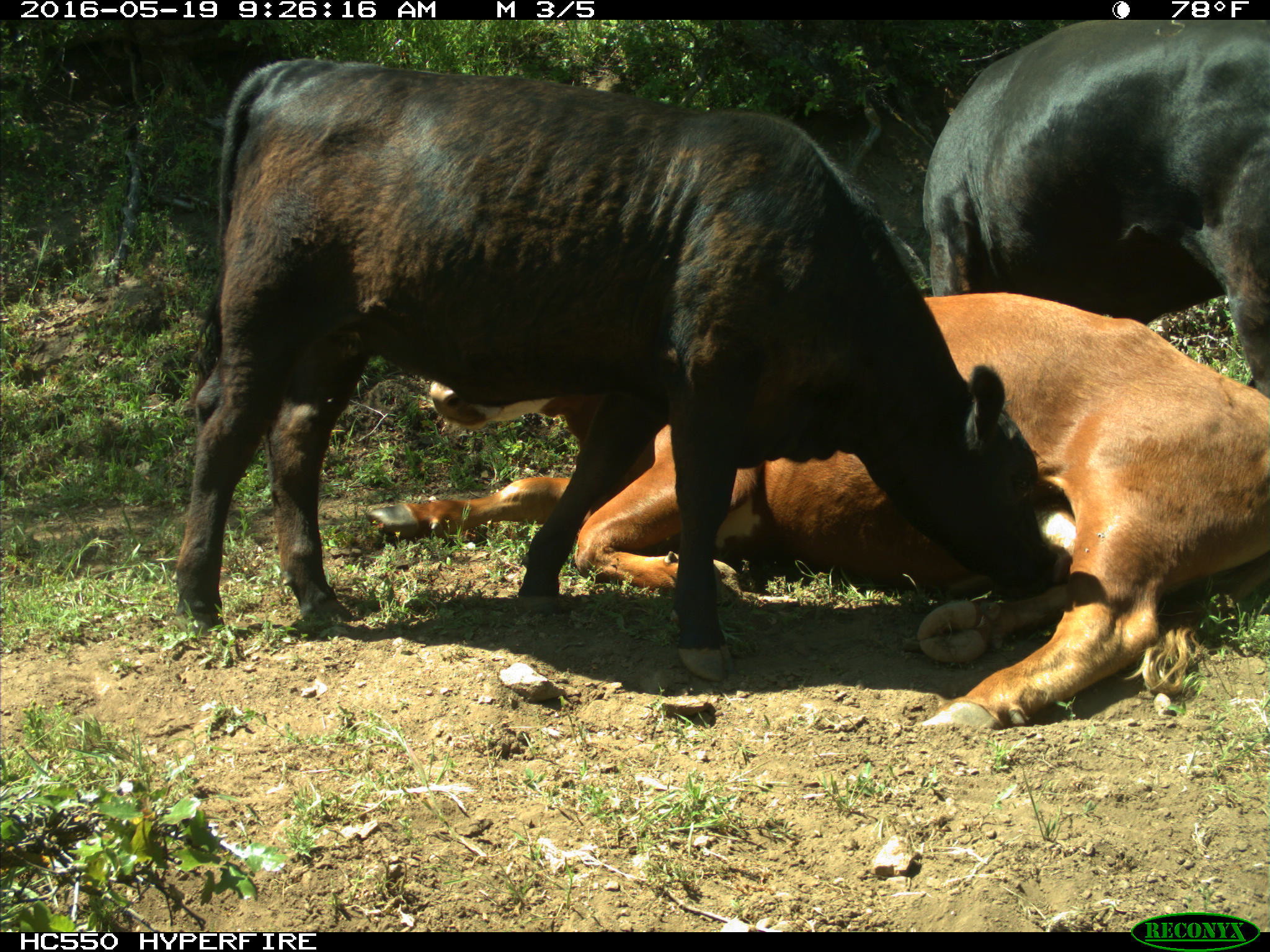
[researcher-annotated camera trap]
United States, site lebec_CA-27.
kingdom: Animalia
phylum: Chordata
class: Mammalia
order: Artiodactyla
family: Bovidae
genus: Bos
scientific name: Bos taurus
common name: domestic cow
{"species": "Bos taurus (domestic cow)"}